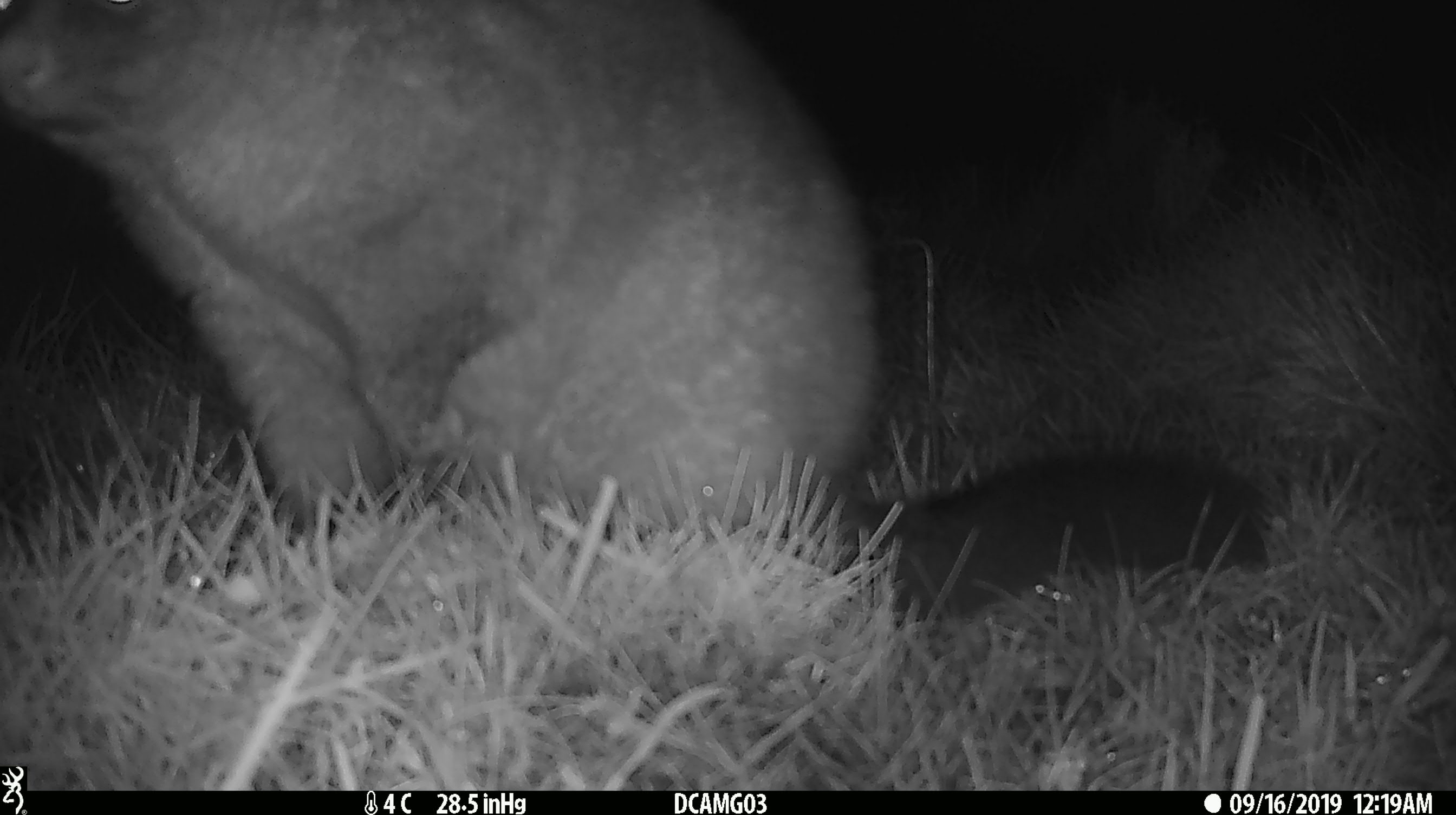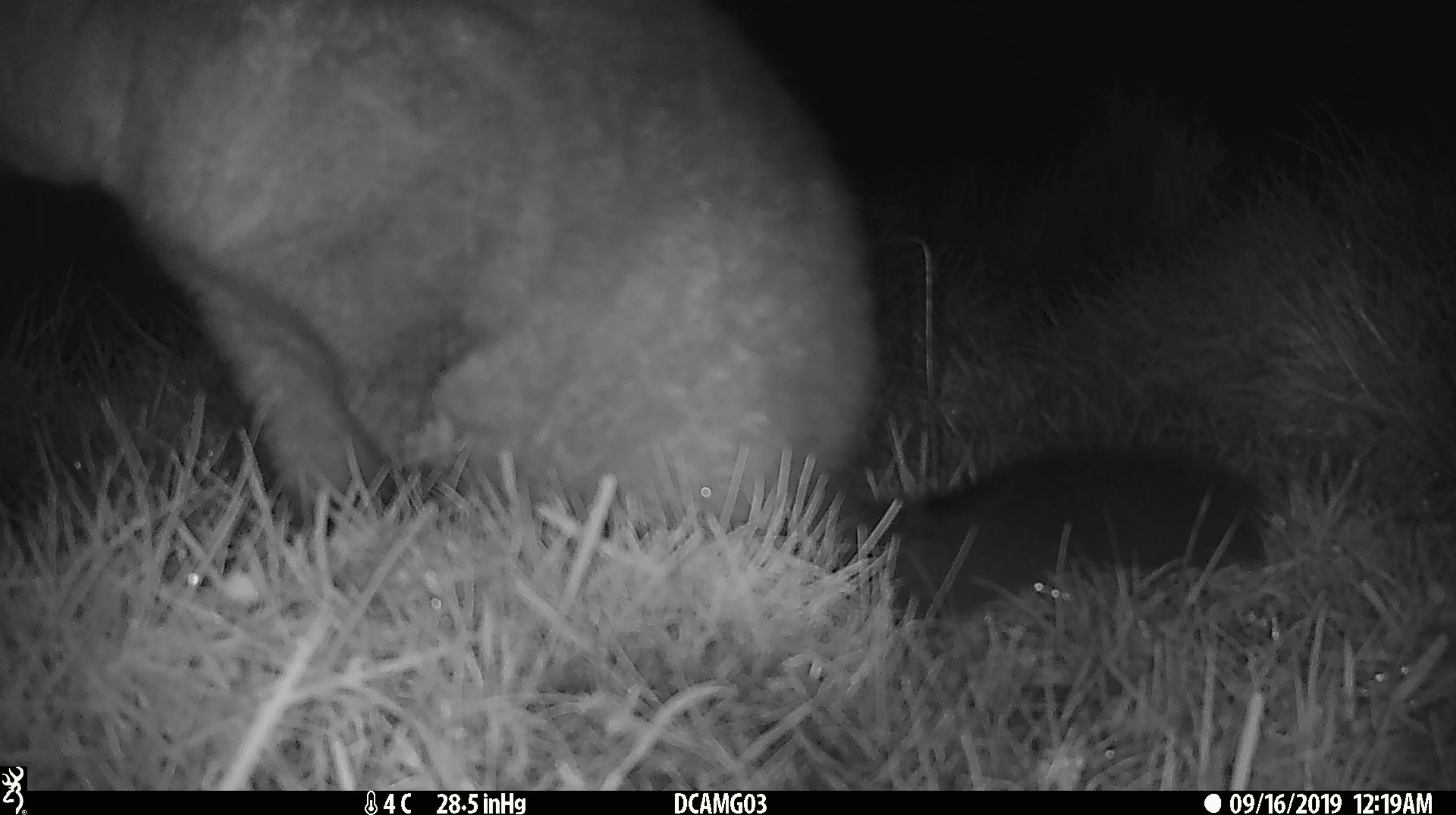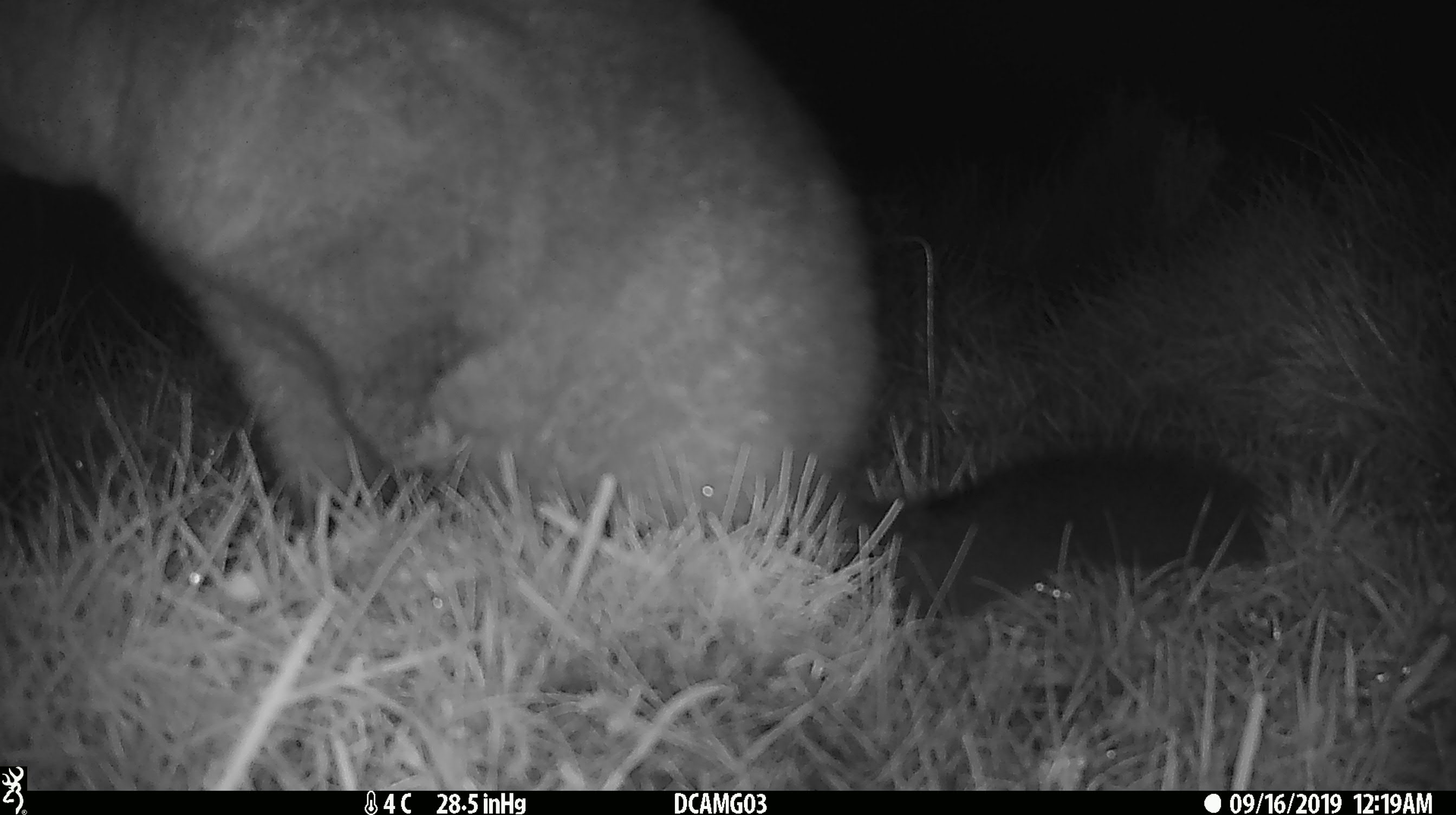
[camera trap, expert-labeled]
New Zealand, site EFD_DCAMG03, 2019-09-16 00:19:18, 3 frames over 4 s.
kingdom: Animalia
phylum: Chordata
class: Mammalia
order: Diprotodontia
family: Phalangeridae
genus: Trichosurus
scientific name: Trichosurus vulpecula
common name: common brushtail possum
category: possum